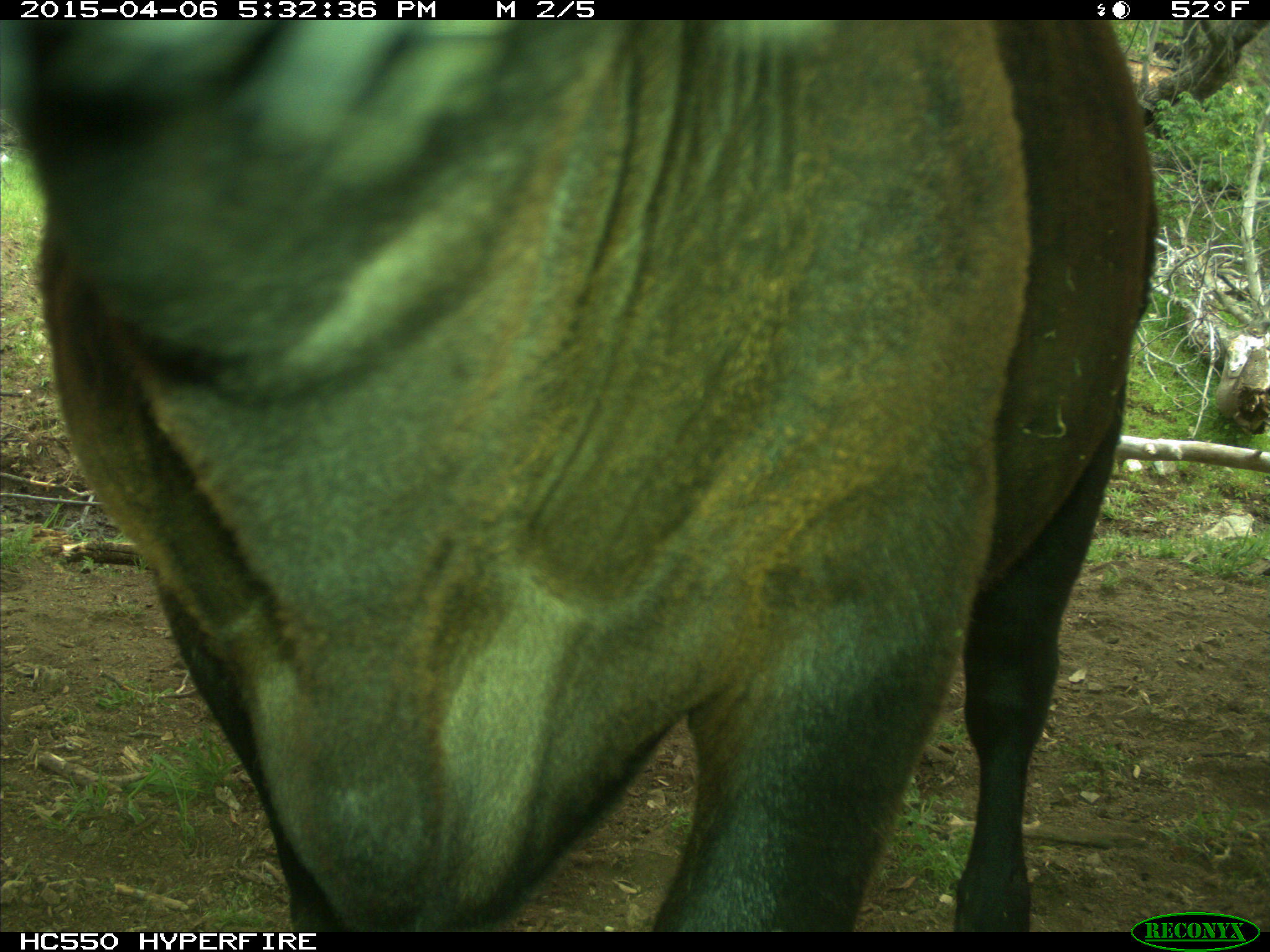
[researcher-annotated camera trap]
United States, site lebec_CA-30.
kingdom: Animalia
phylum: Chordata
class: Mammalia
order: Artiodactyla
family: Bovidae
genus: Bos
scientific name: Bos taurus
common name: domestic cow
Bos taurus (domestic cow).